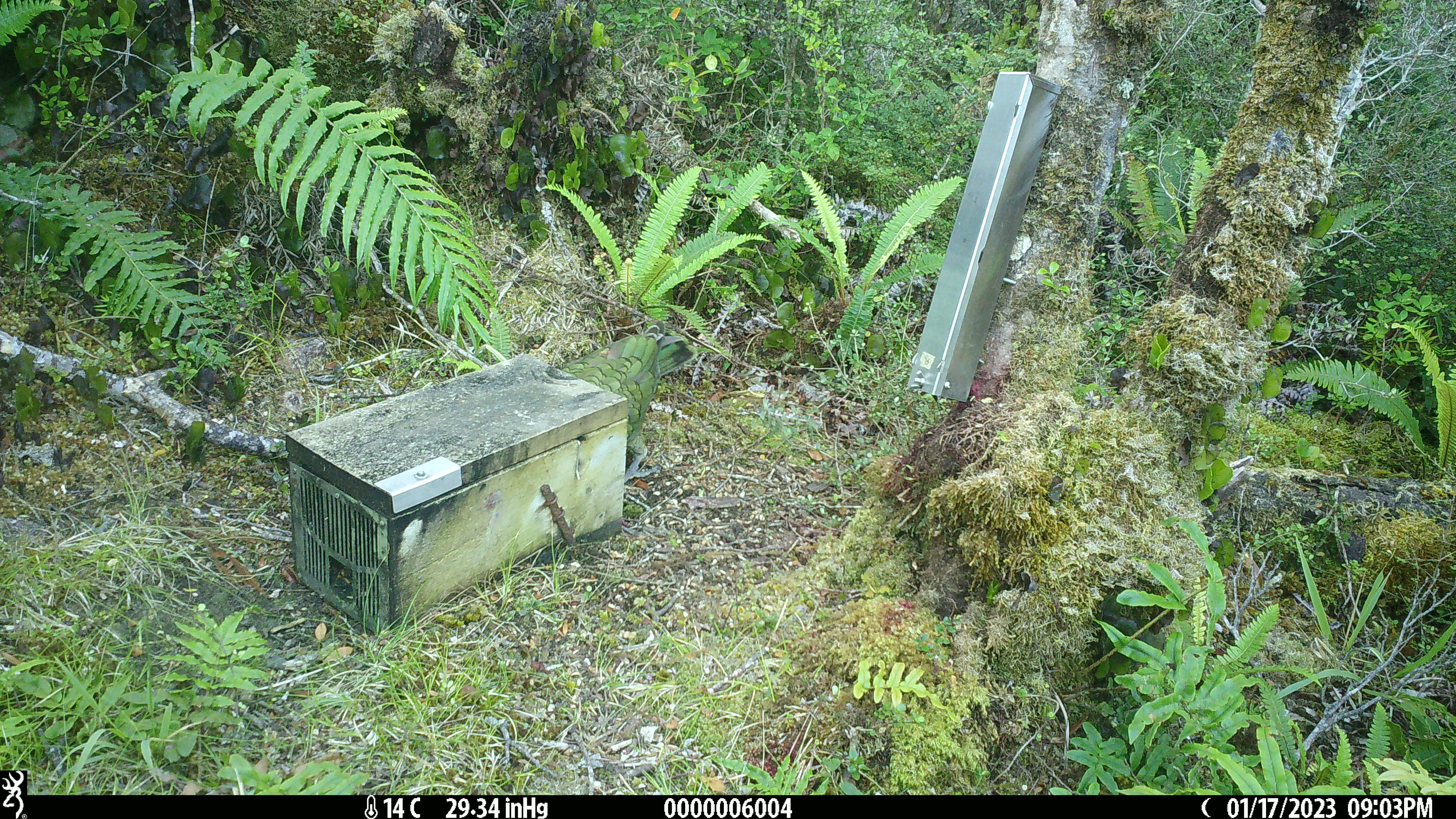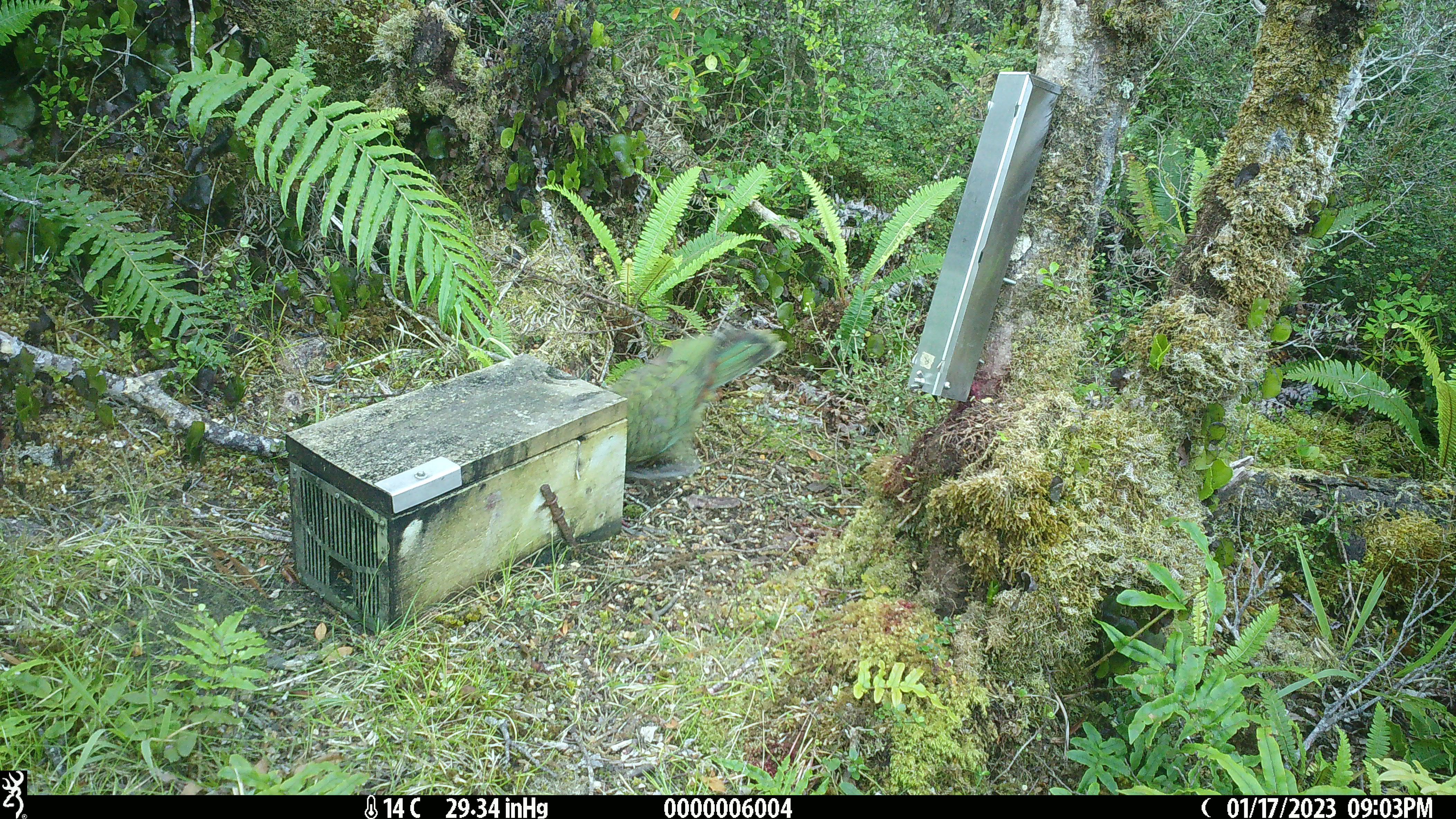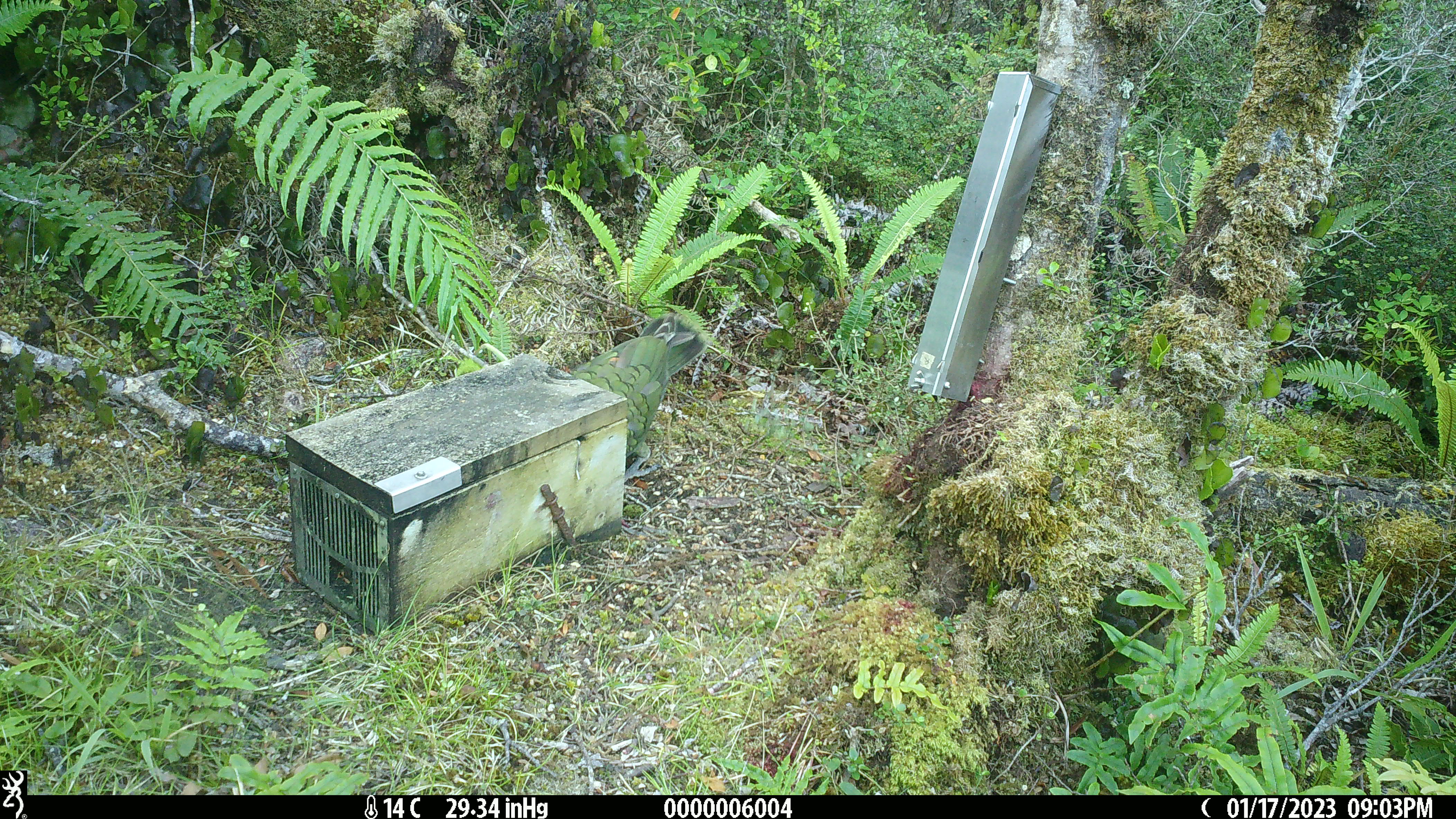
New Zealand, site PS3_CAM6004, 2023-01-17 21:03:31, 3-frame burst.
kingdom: Animalia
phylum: Chordata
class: Aves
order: Psittaciformes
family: Strigopidae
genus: Nestor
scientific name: Nestor notabilis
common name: kea